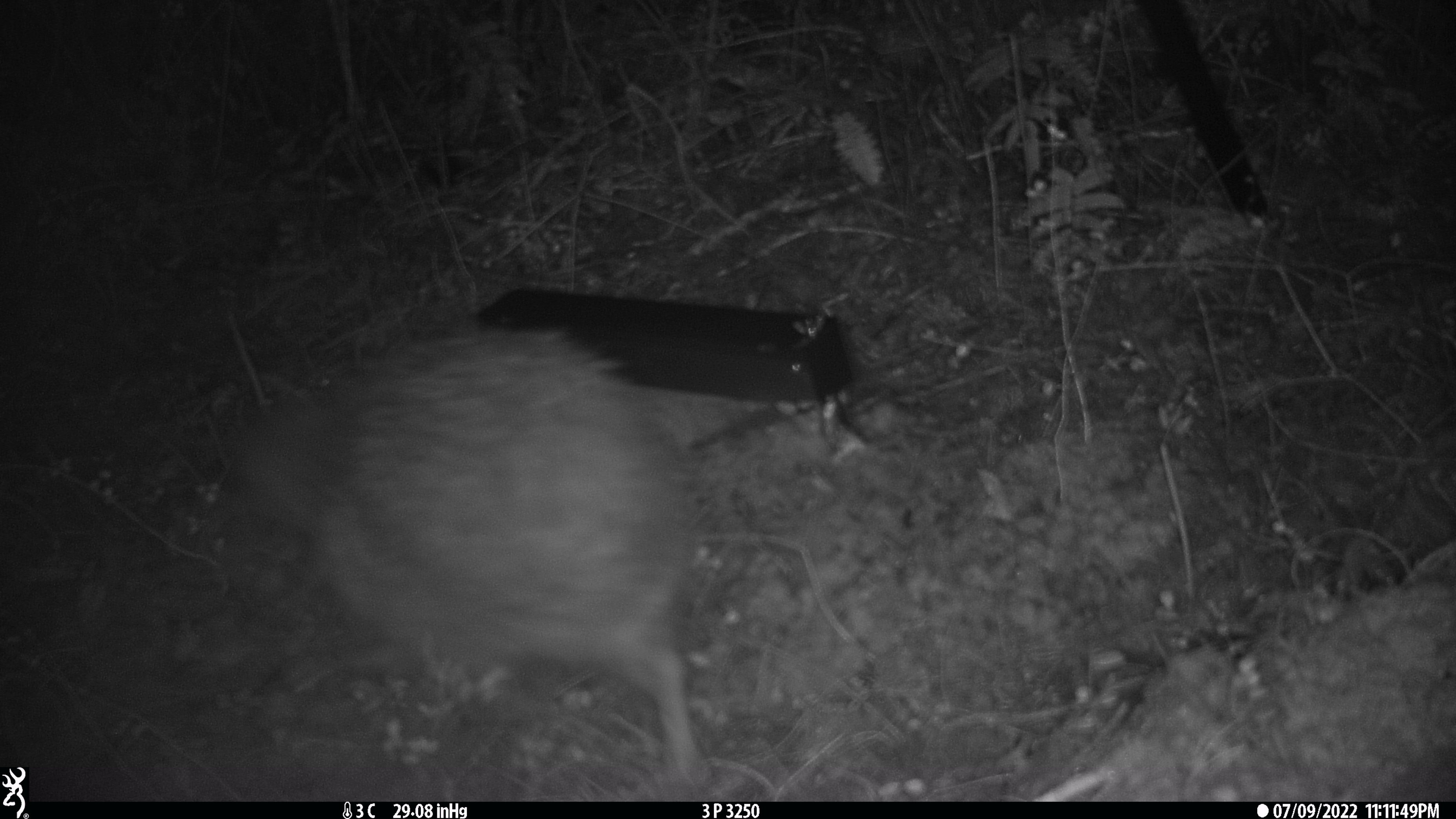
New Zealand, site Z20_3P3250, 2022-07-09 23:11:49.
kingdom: Animalia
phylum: Chordata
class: Aves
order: Apterygiformes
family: Apterygidae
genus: Apteryx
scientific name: Apteryx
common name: kiwi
Kiwi (Apteryx).